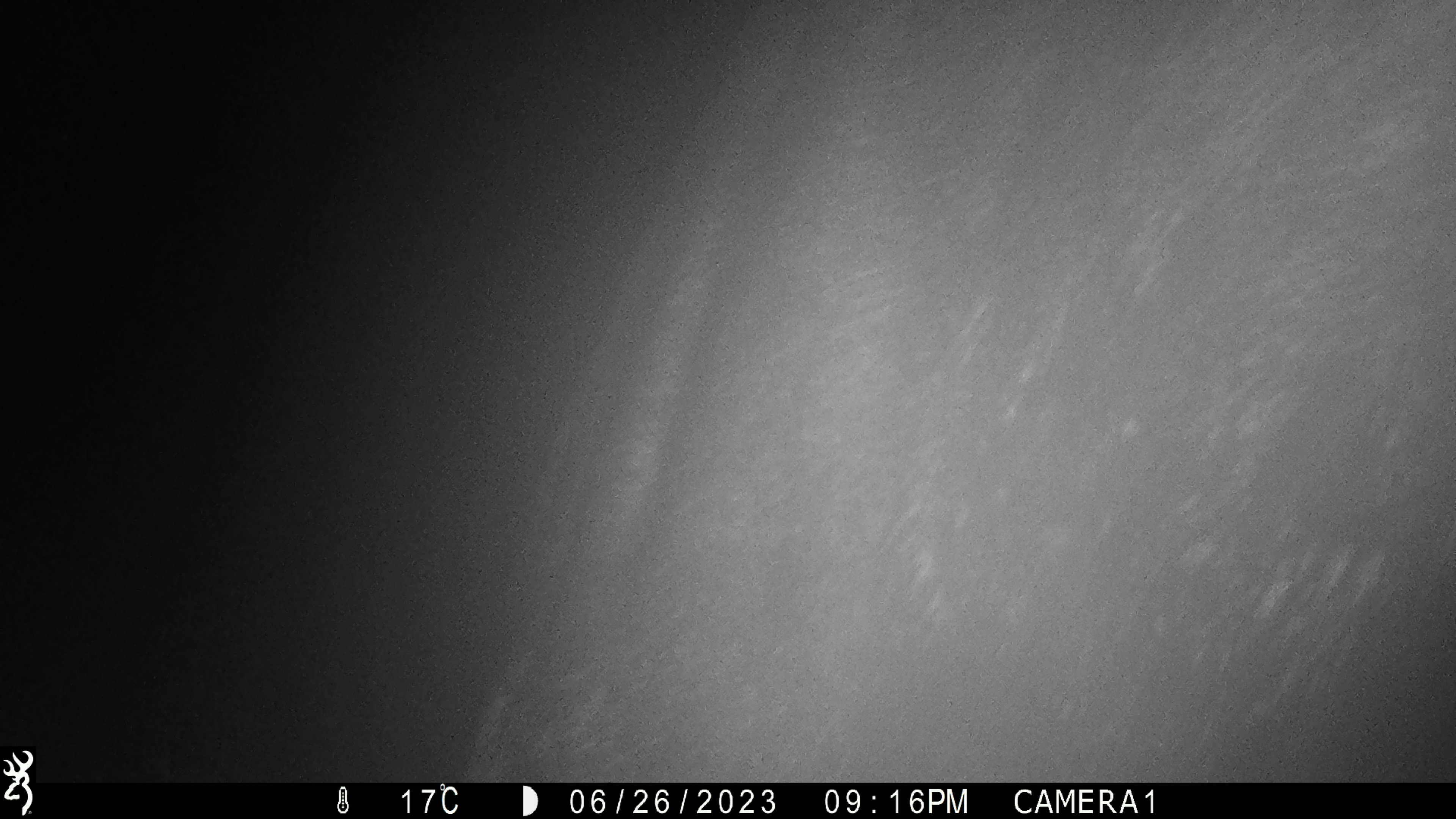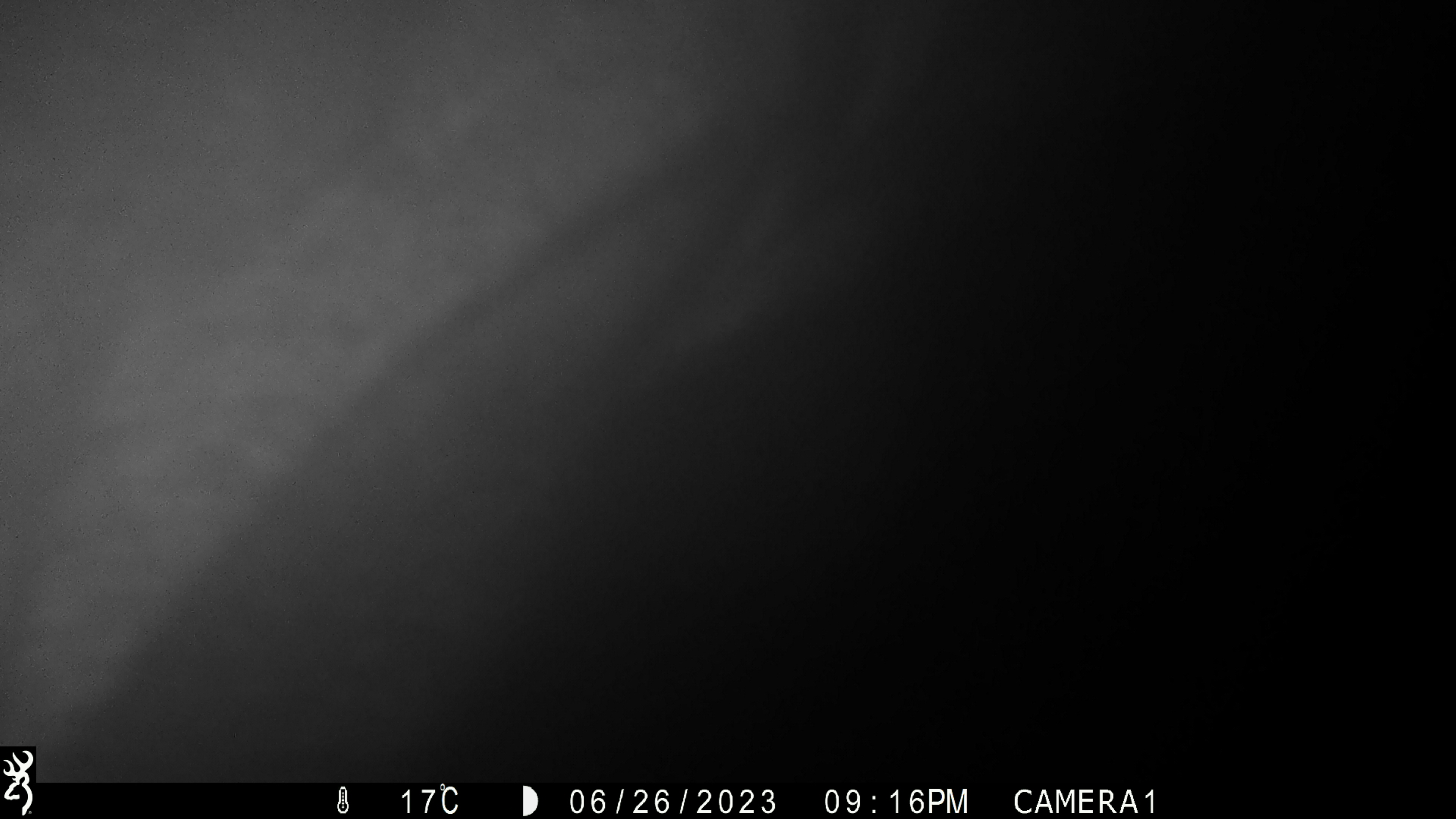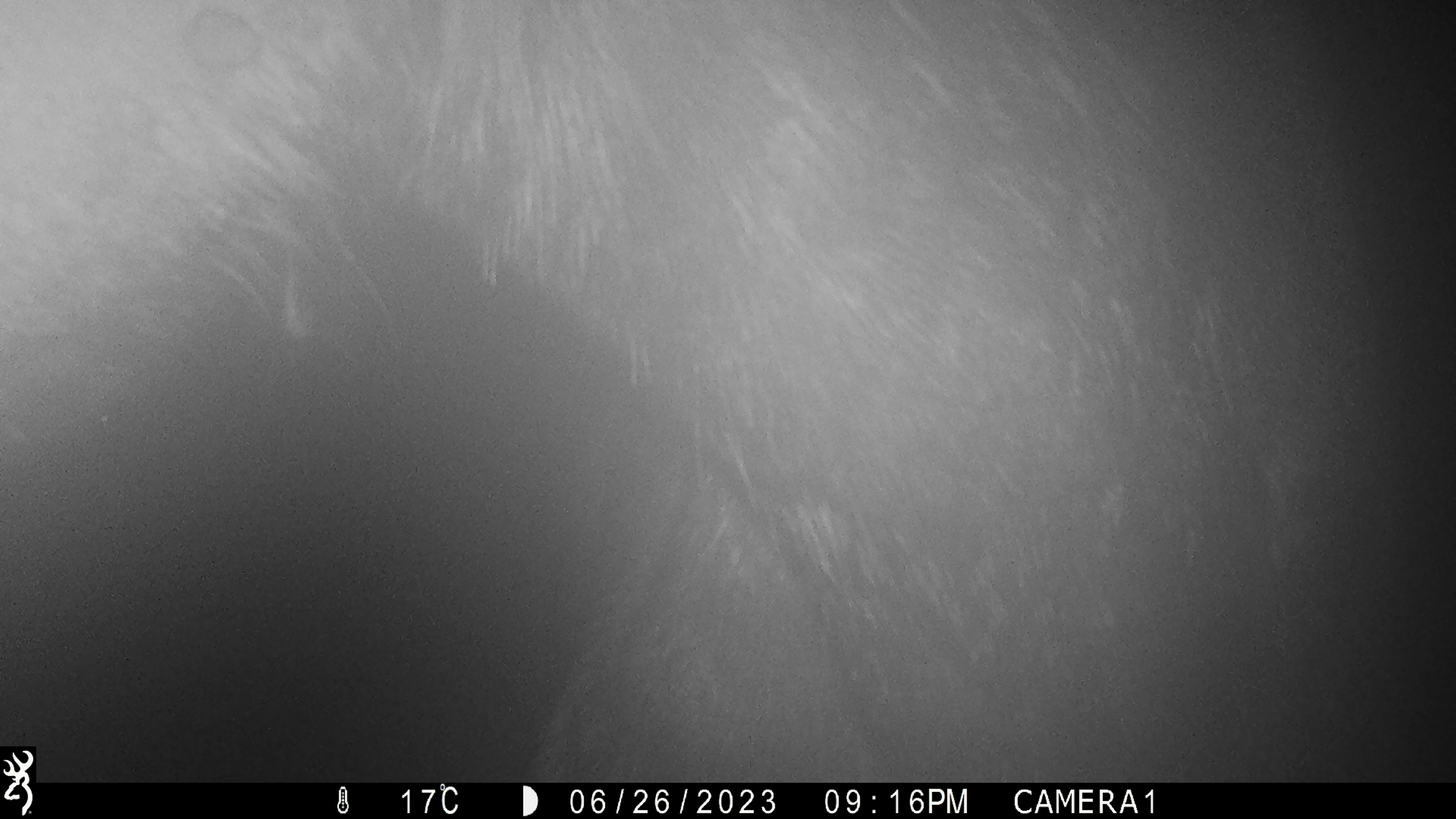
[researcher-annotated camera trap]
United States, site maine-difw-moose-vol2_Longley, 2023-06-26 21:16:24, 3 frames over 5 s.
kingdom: Animalia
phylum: Chordata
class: Mammalia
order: Artiodactyla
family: Cervidae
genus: Alces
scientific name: Alces alces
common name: moose